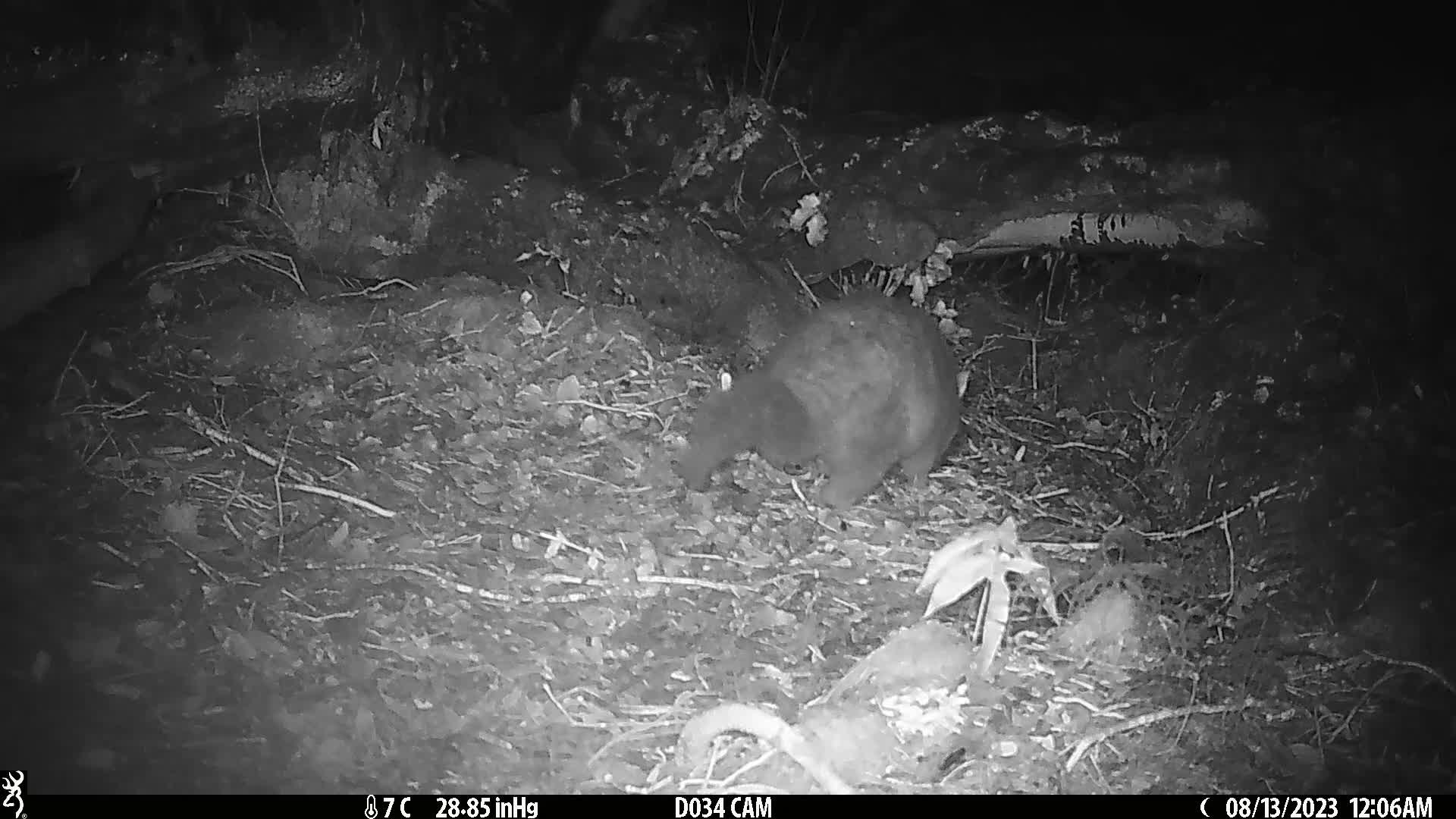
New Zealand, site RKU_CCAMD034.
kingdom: Animalia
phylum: Chordata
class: Mammalia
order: Diprotodontia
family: Phalangeridae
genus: Trichosurus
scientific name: Trichosurus vulpecula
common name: common brushtail possum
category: possum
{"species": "possum (common brushtail possum) (Trichosurus vulpecula)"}